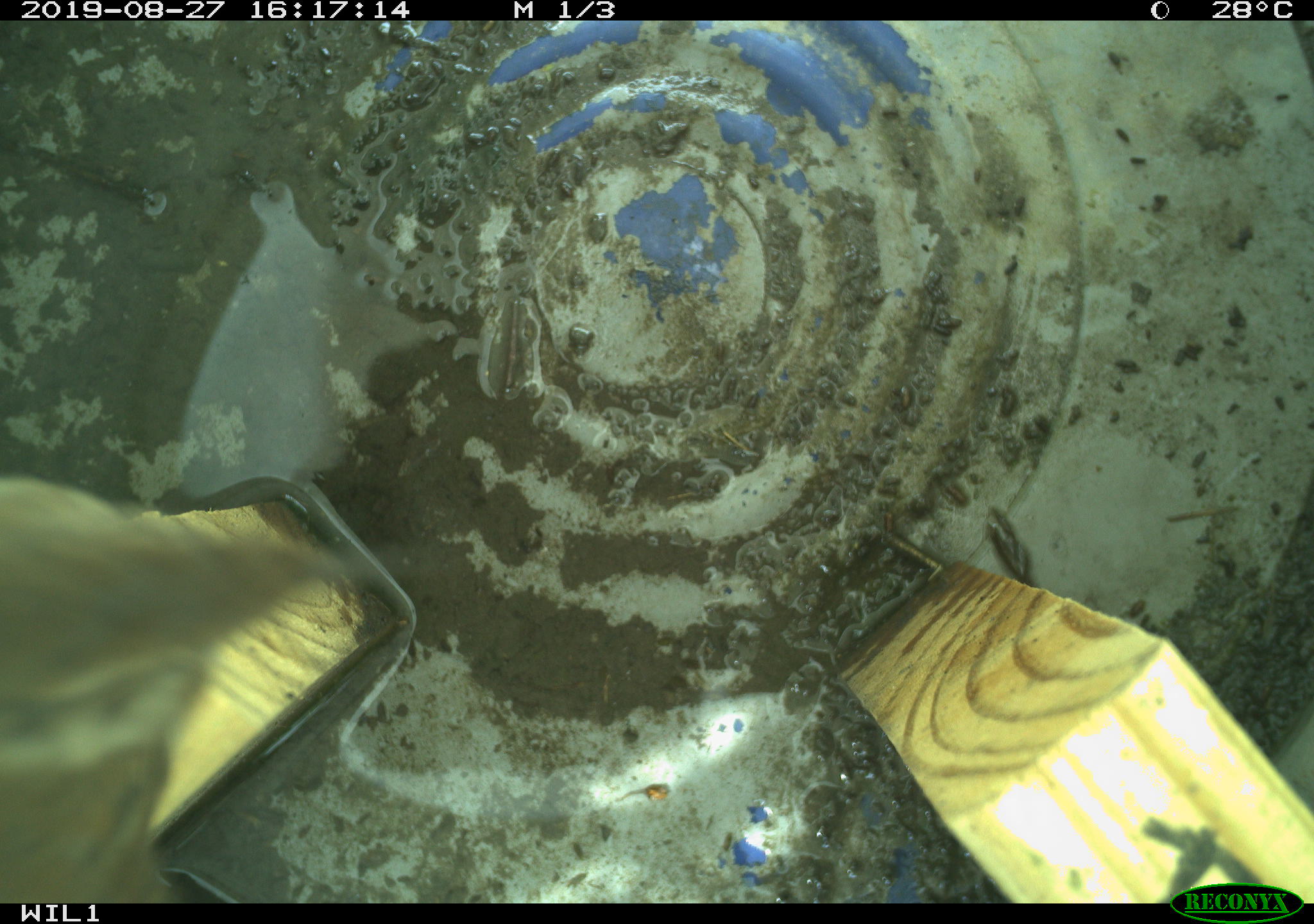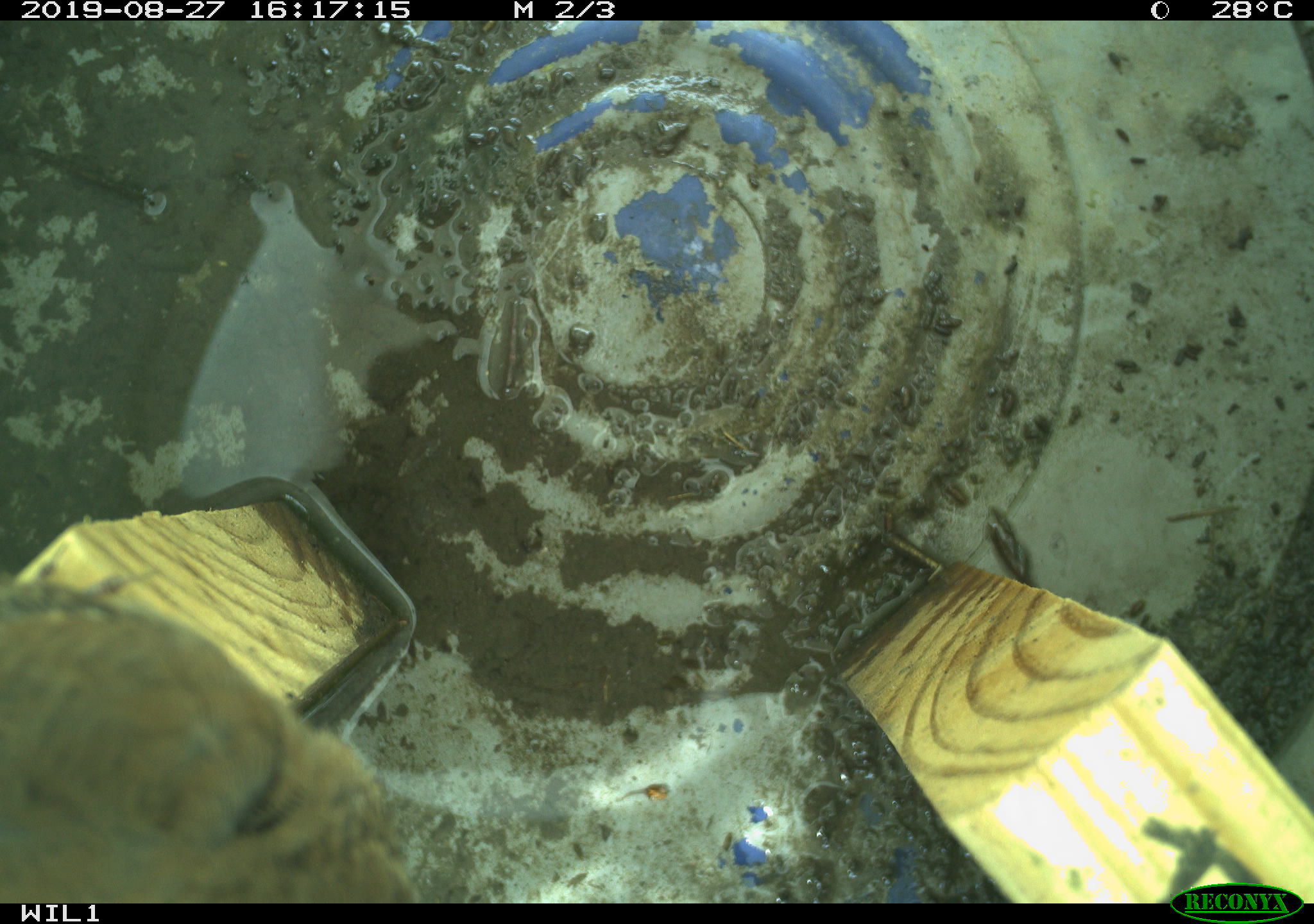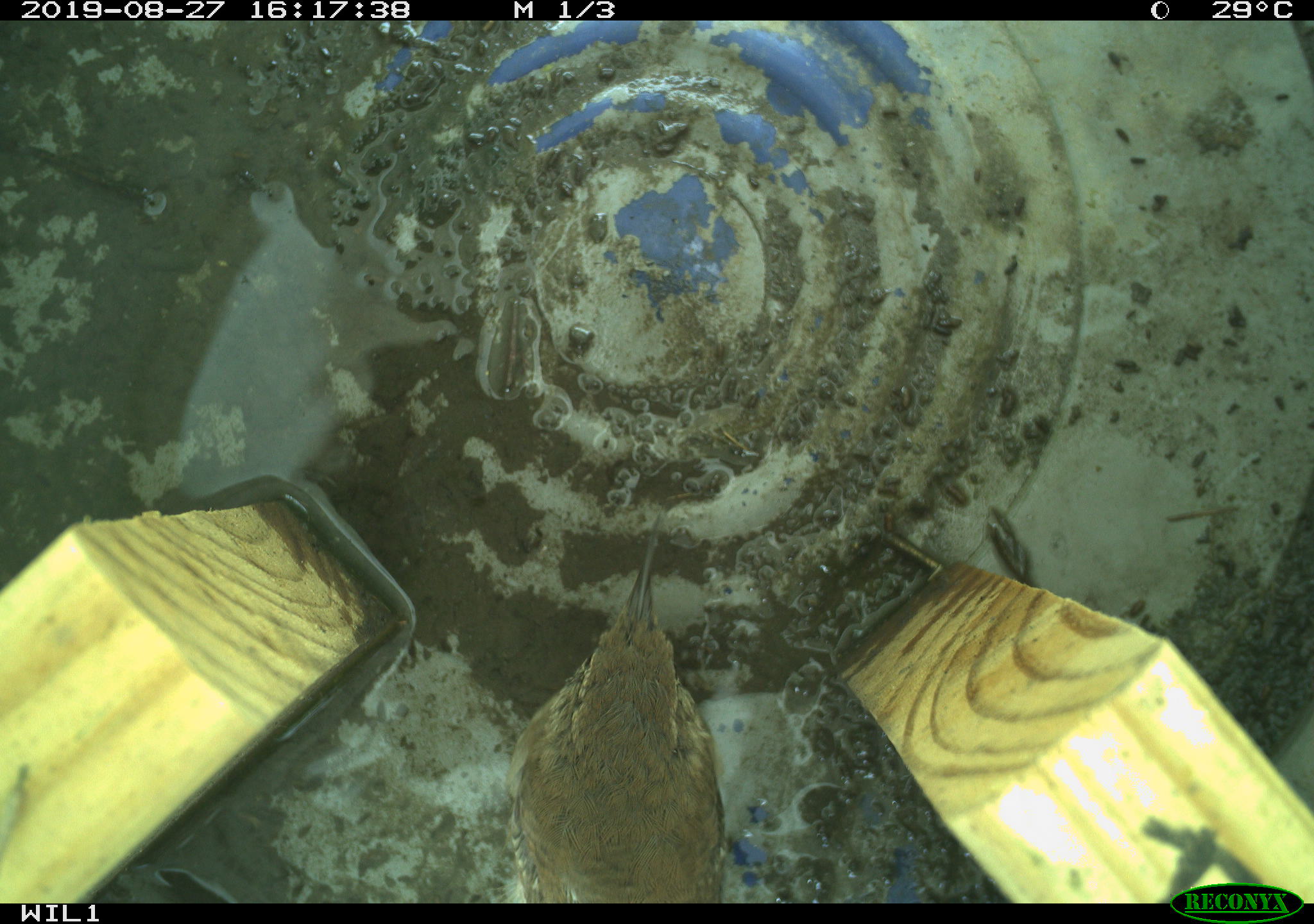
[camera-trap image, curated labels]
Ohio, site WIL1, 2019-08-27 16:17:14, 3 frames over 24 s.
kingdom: Animalia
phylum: Chordata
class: Aves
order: Passeriformes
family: Troglodytidae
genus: Troglodytes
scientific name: Troglodytes aedon aedon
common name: northern house wren